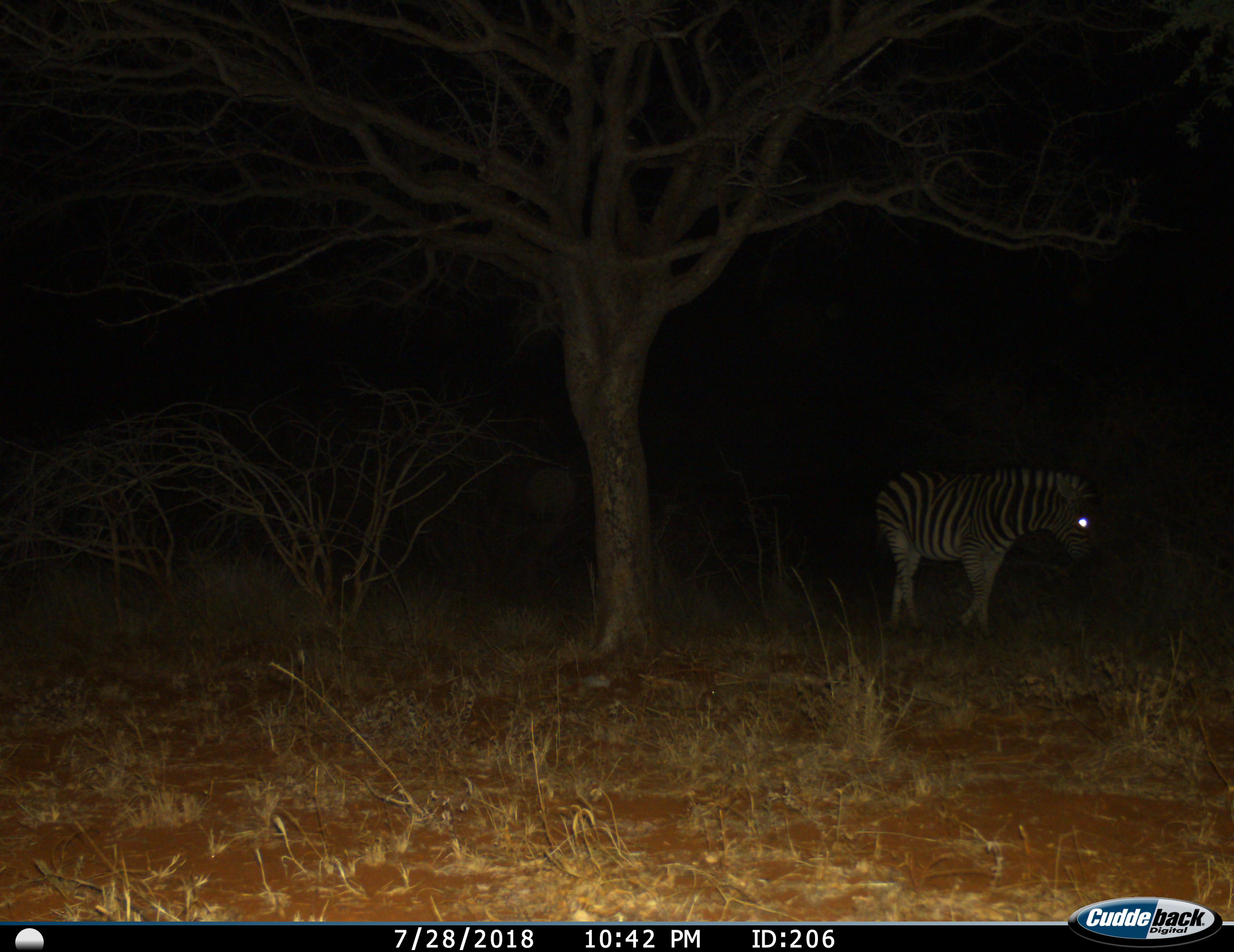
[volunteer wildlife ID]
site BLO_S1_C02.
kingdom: Animalia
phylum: Chordata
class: Mammalia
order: Perissodactyla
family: Equidae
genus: Equus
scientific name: Equus quagga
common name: plains zebra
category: zebraplains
Zebraplains (plains zebra) (Equus quagga), count 1. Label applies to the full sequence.